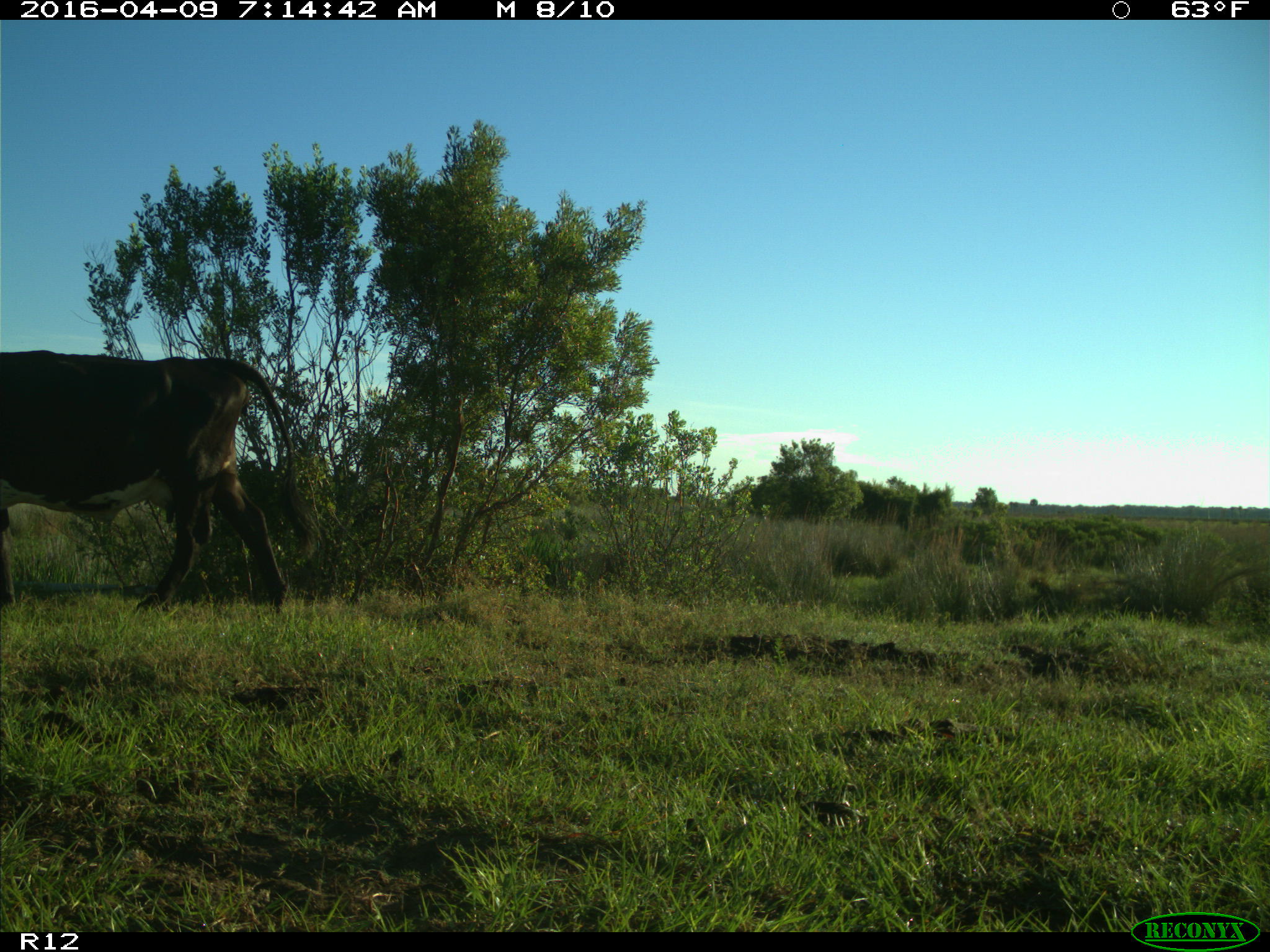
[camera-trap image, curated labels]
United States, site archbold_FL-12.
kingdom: Animalia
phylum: Chordata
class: Mammalia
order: Artiodactyla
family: Bovidae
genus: Bos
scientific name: Bos taurus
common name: domestic cow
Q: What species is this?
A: Bos taurus (domestic cow).